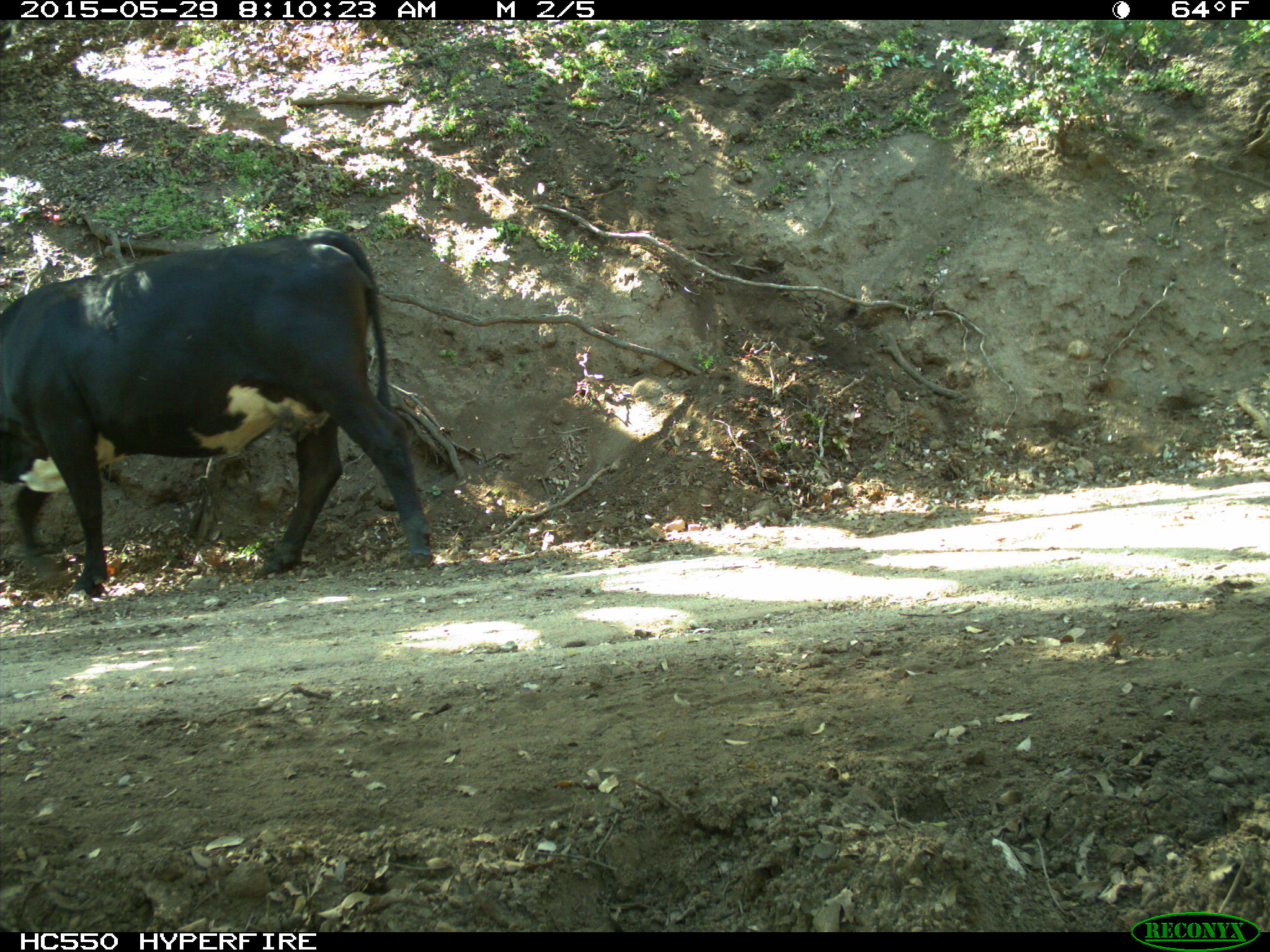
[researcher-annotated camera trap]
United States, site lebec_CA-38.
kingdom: Animalia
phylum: Chordata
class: Mammalia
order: Artiodactyla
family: Bovidae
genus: Bos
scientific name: Bos taurus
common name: domestic cow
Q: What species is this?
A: Bos taurus (domestic cow).